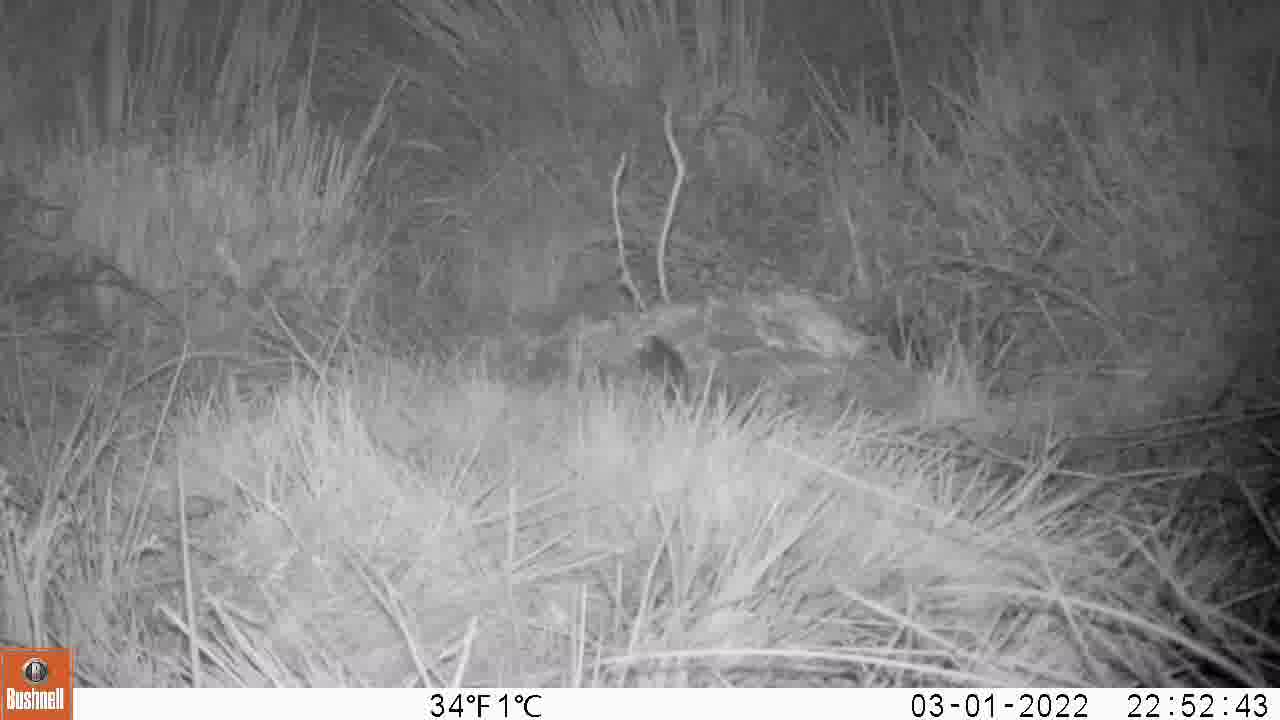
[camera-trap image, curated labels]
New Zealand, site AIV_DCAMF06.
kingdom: Animalia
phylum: Chordata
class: Mammalia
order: Rodentia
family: Muridae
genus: Mus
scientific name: Mus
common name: mouse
Mouse (Mus).